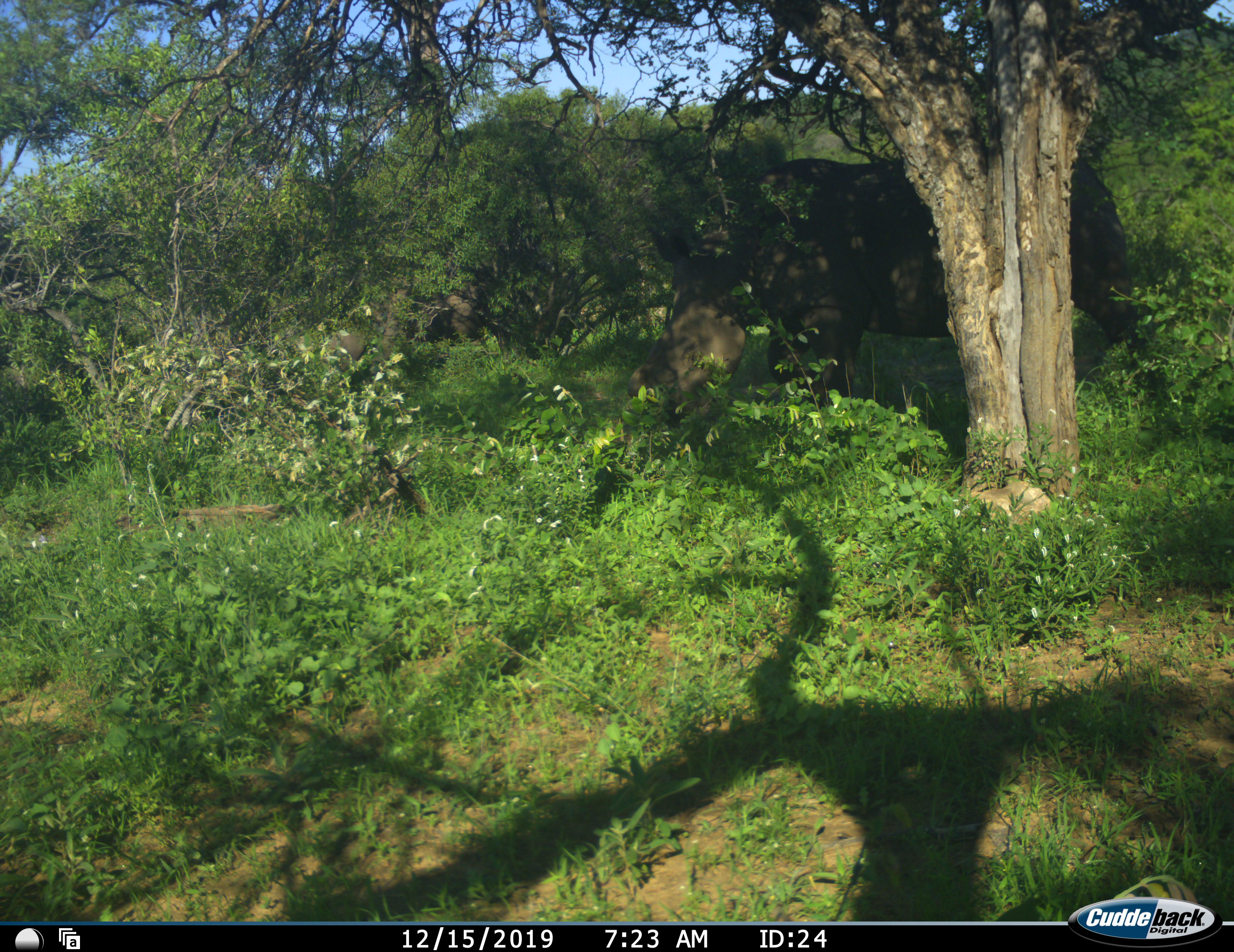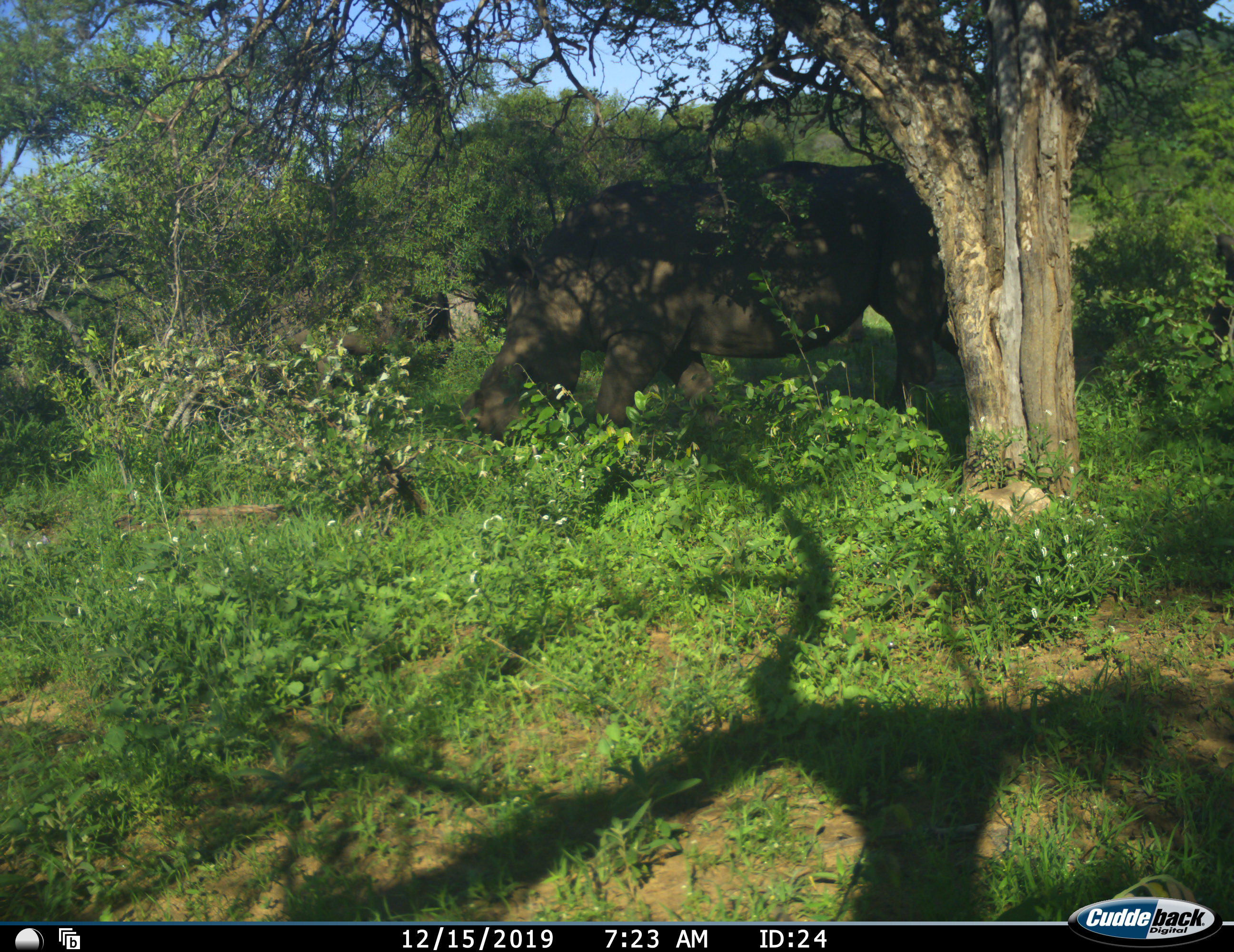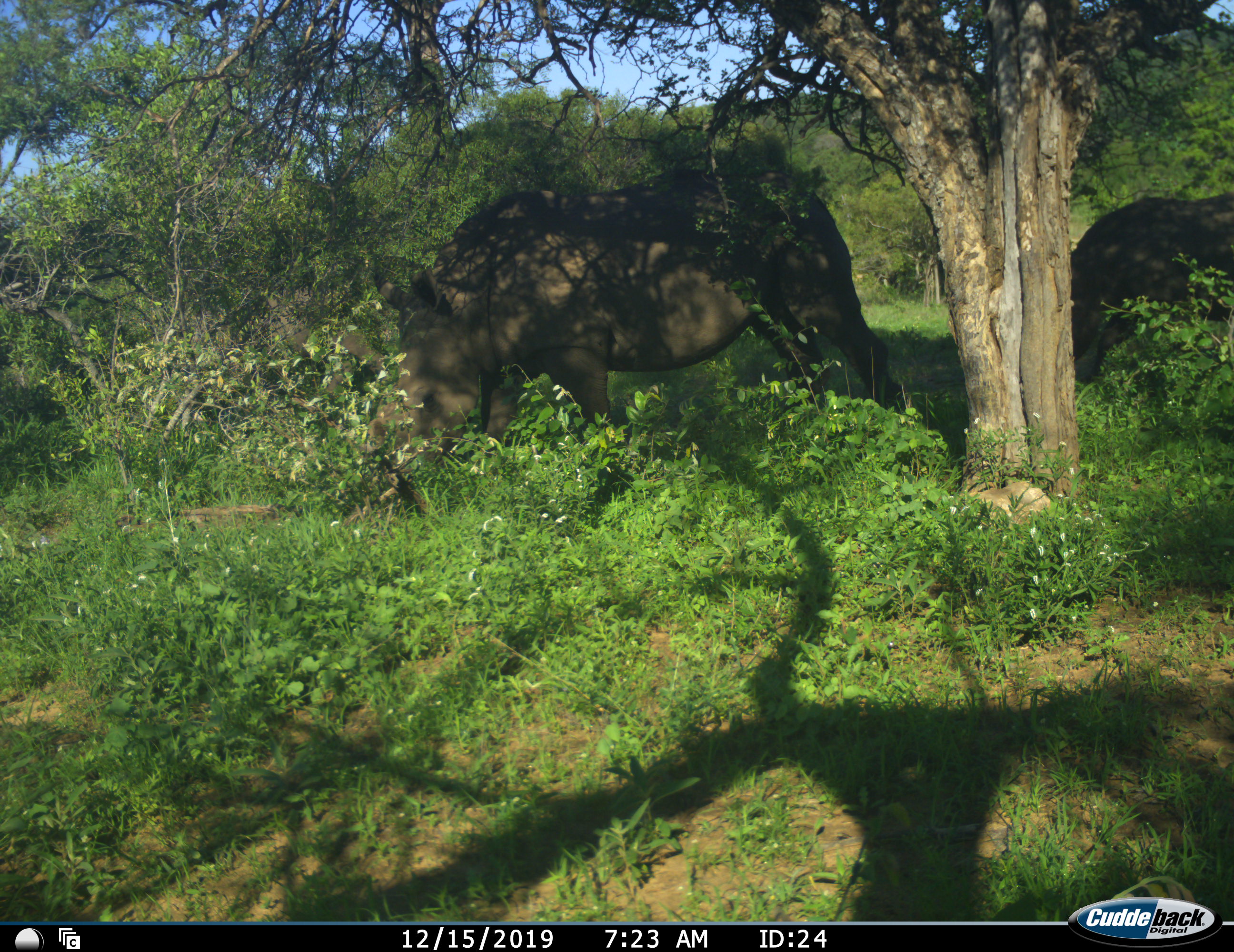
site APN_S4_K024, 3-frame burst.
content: unidentified animal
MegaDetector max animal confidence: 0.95